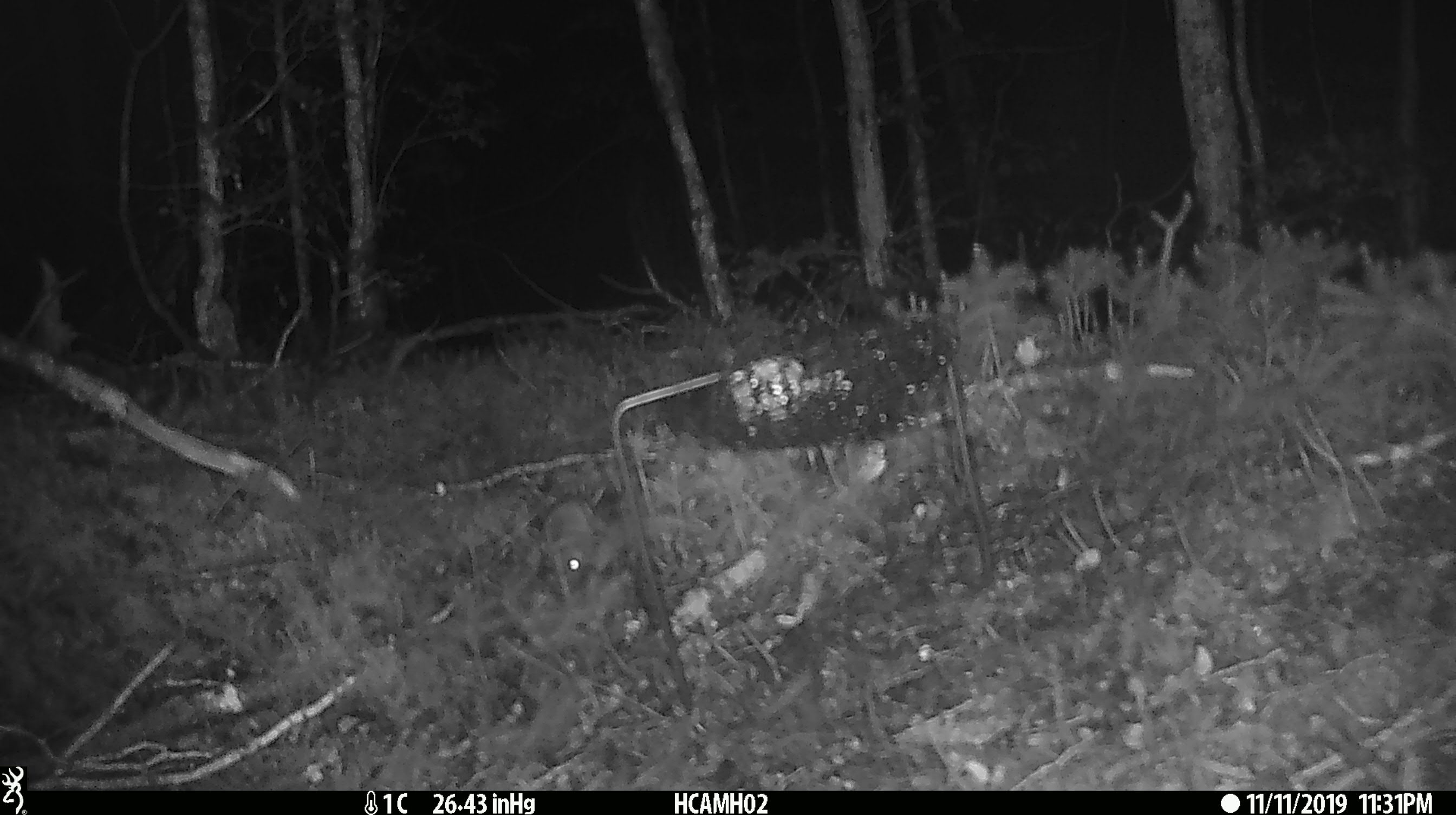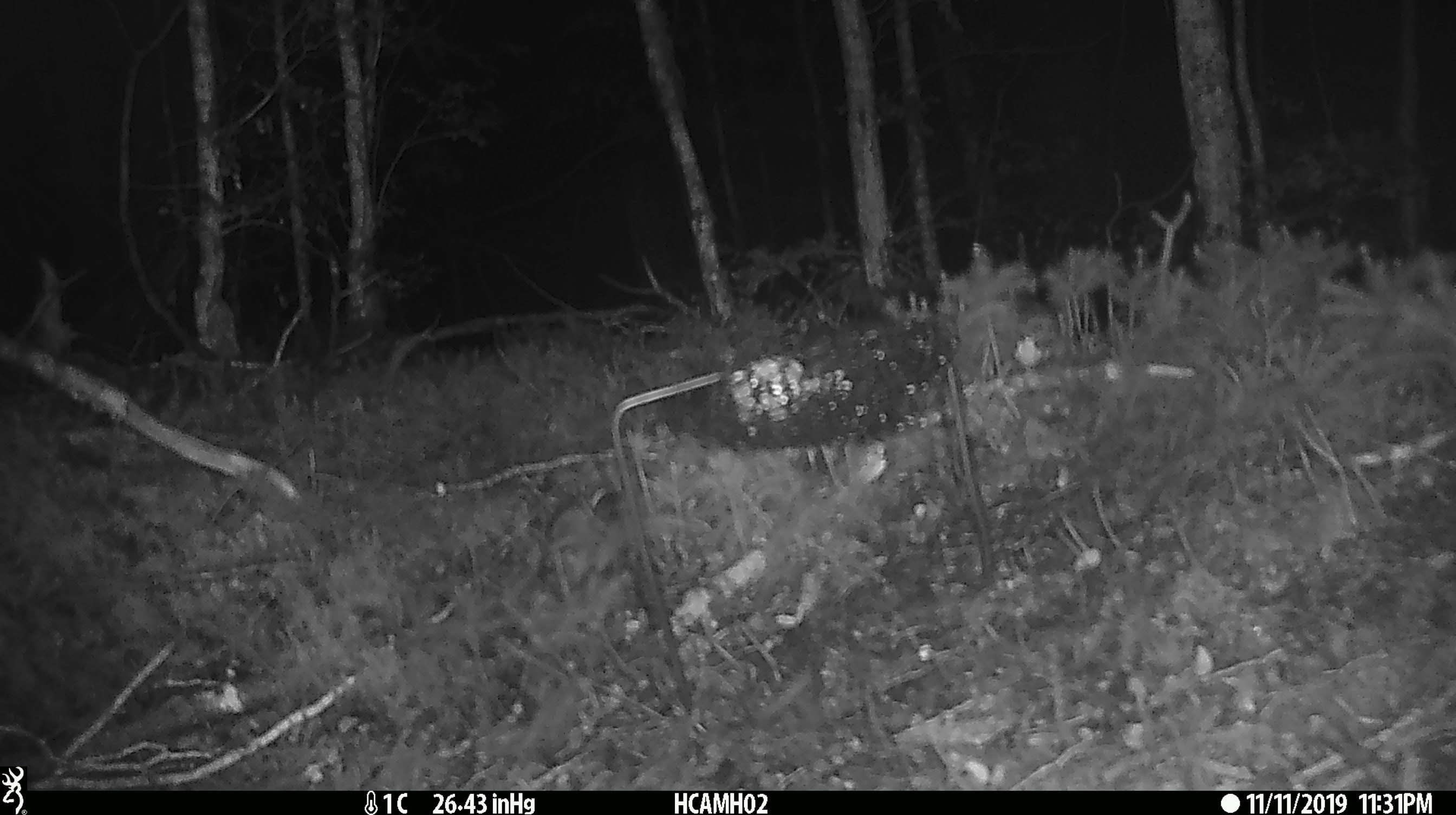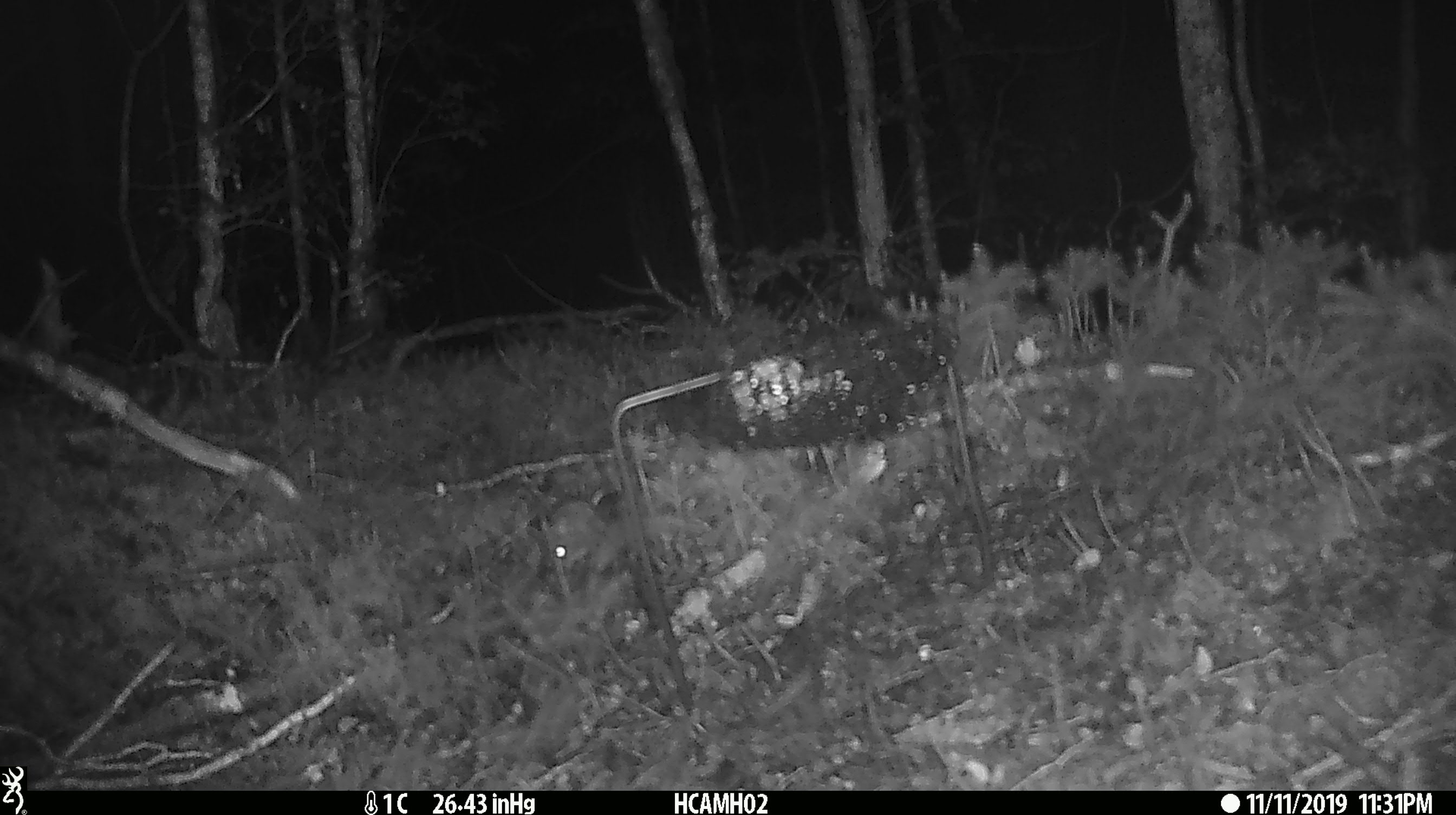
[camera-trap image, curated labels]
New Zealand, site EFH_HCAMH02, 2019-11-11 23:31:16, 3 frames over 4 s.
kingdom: Animalia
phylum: Chordata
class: Mammalia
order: Rodentia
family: Muridae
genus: Mus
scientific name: Mus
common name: mouse